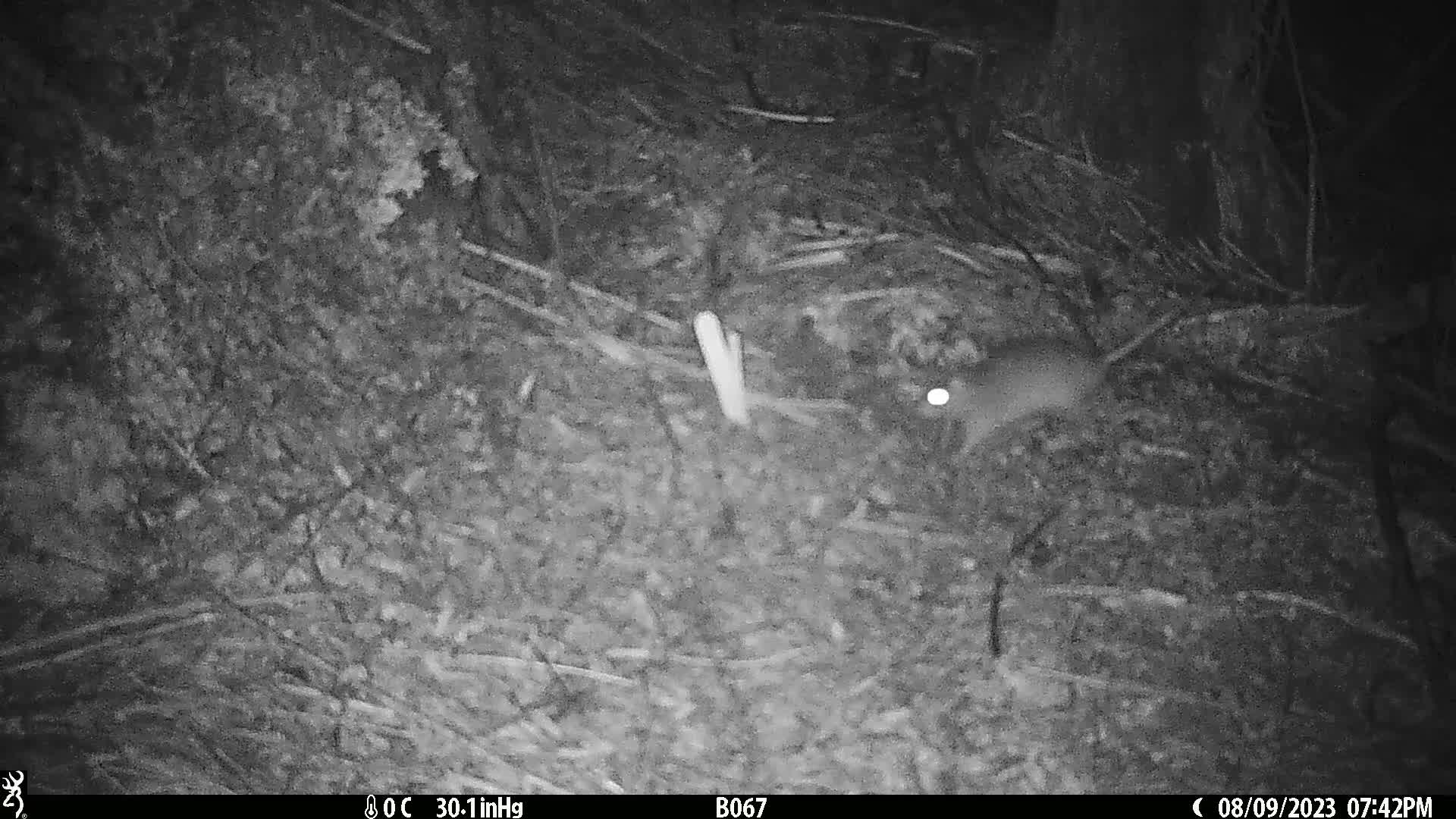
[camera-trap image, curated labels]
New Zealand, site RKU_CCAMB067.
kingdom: Animalia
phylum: Chordata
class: Mammalia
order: Rodentia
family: Muridae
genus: Rattus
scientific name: Rattus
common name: rat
Rat (Rattus).